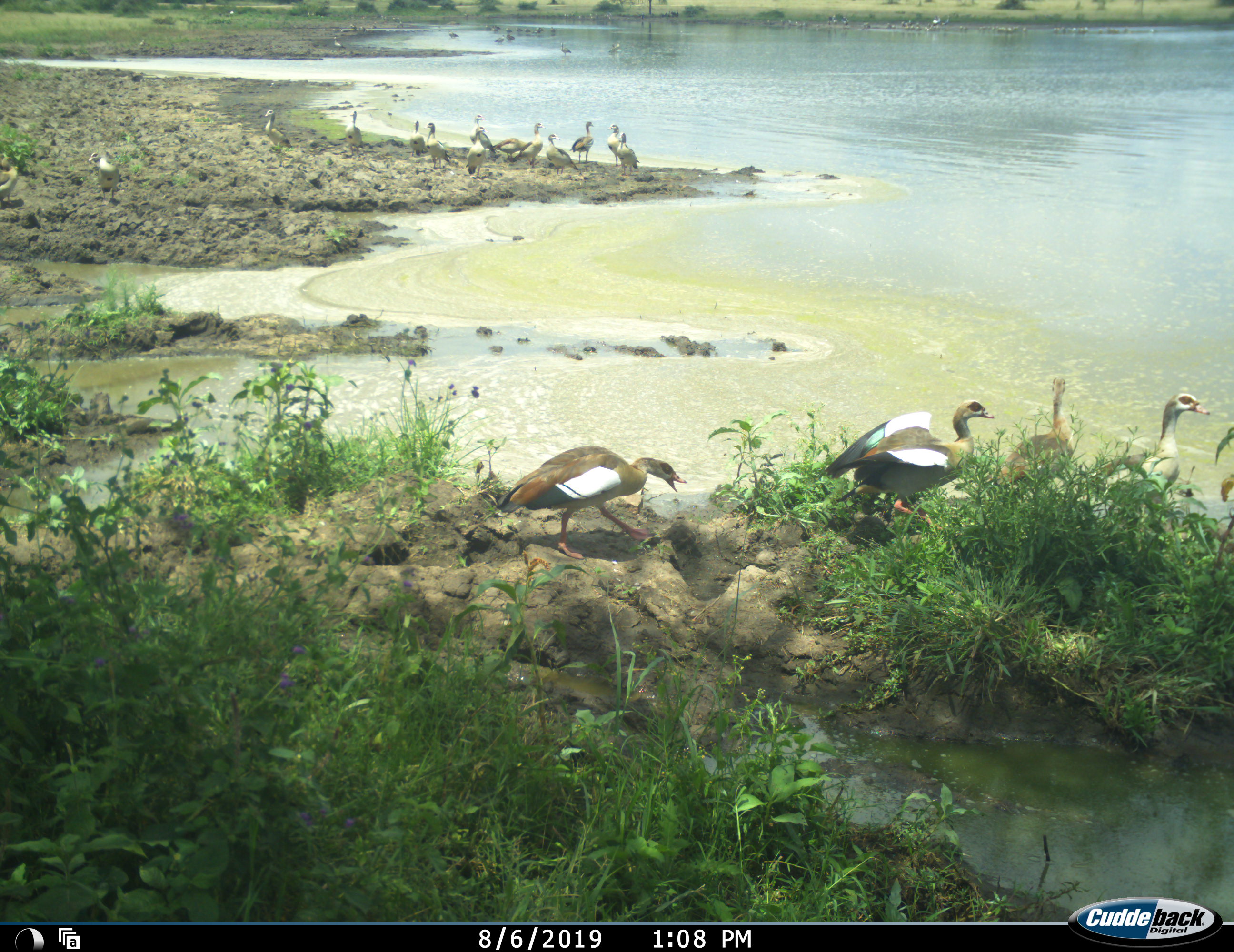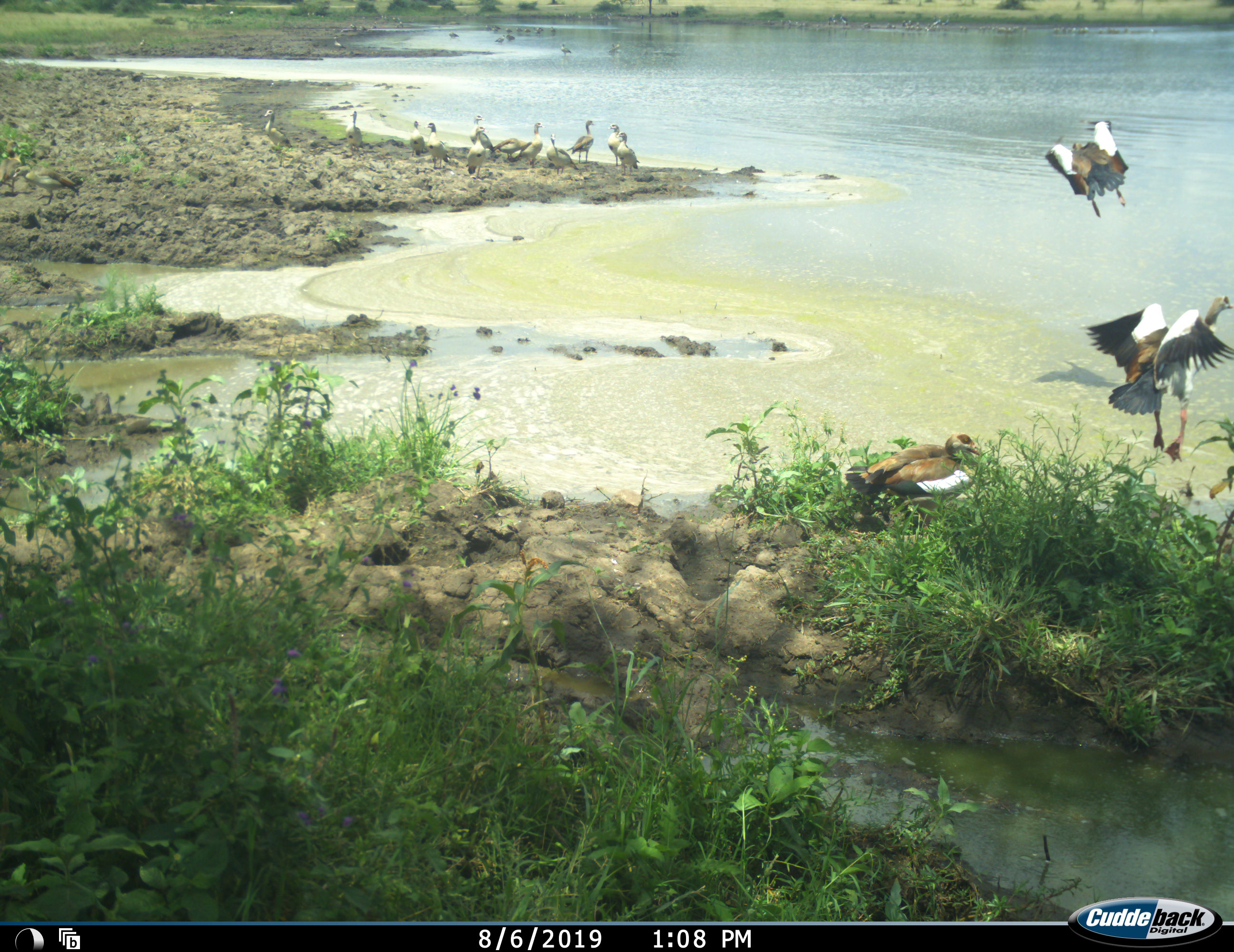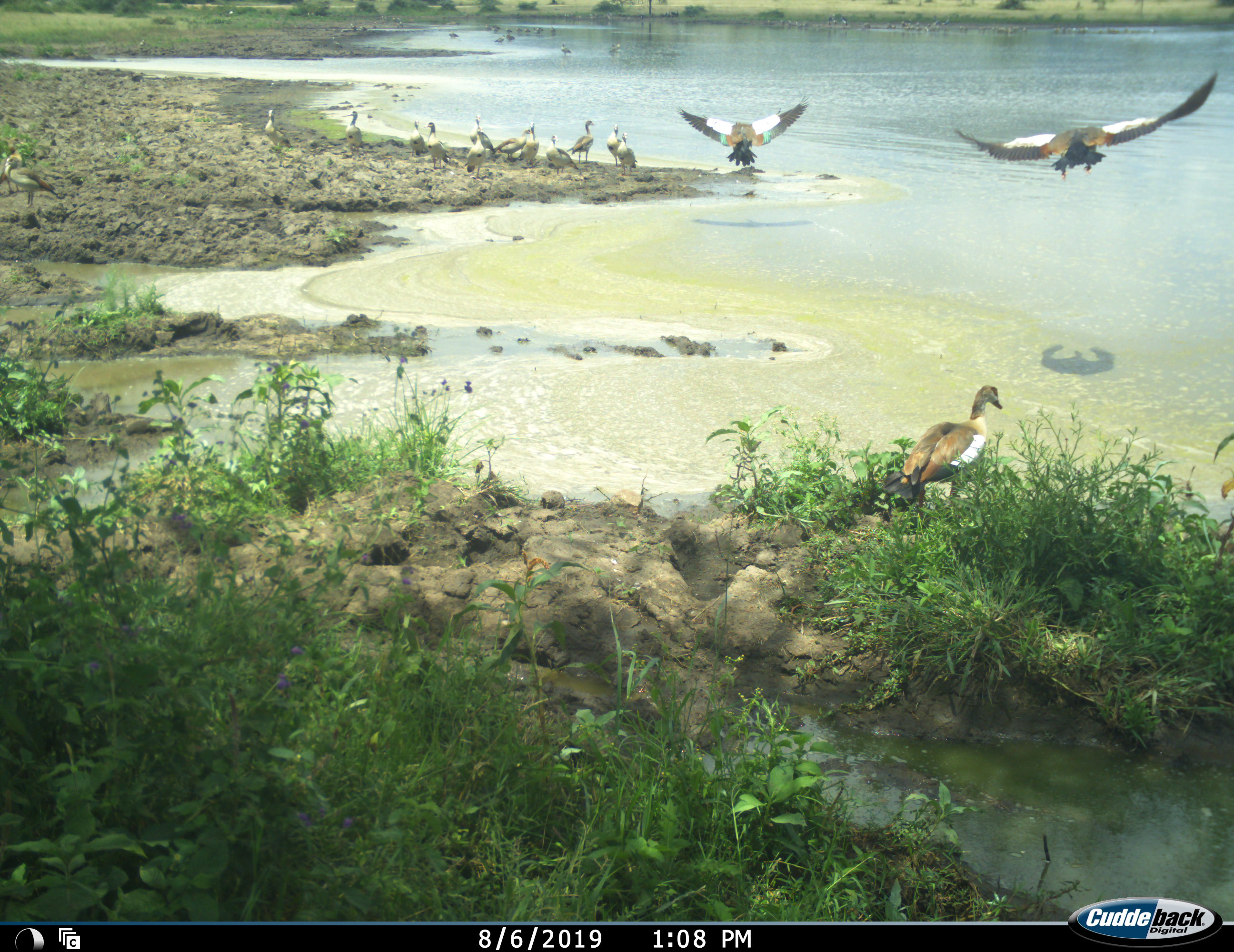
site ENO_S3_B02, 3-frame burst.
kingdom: Animalia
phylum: Chordata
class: Aves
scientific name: Aves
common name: bird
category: birdother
Birdother (bird) (Aves), count 11-50. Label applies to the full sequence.